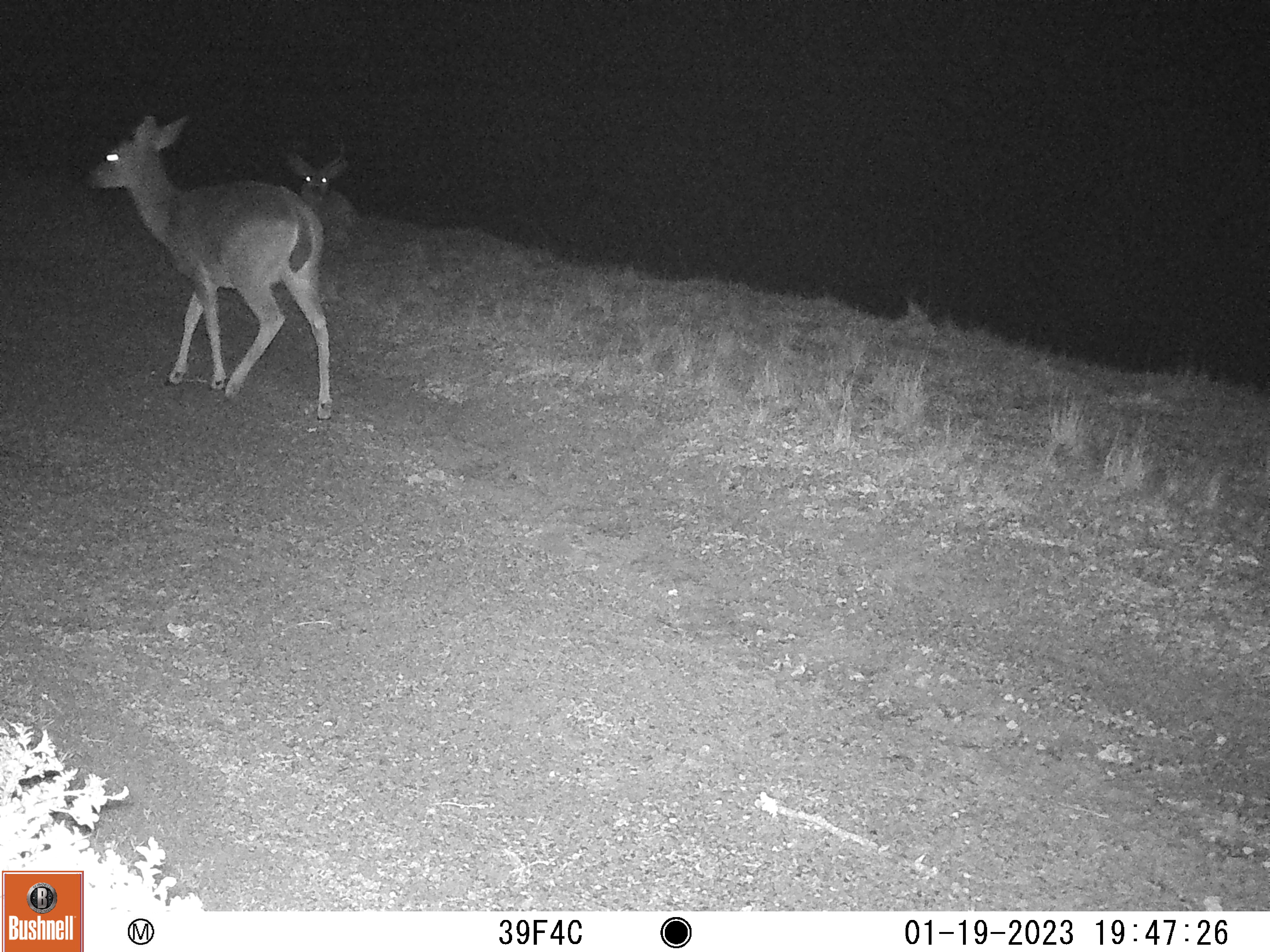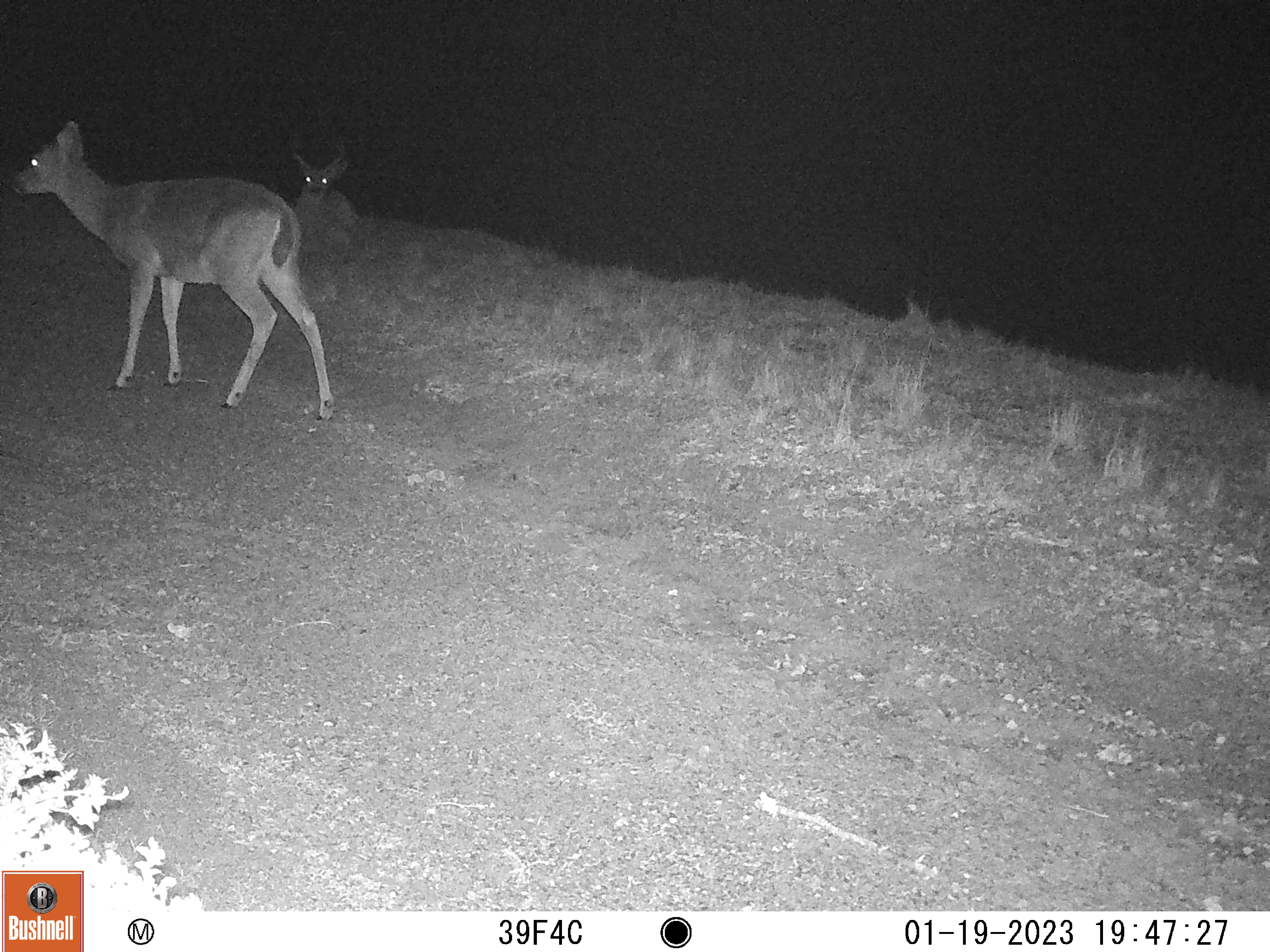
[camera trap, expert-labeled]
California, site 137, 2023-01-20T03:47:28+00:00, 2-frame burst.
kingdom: Animalia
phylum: Chordata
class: Mammalia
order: Artiodactyla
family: Cervidae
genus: Odocoileus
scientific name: Odocoileus hemionus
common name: mule deer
Mule deer (Odocoileus hemionus).